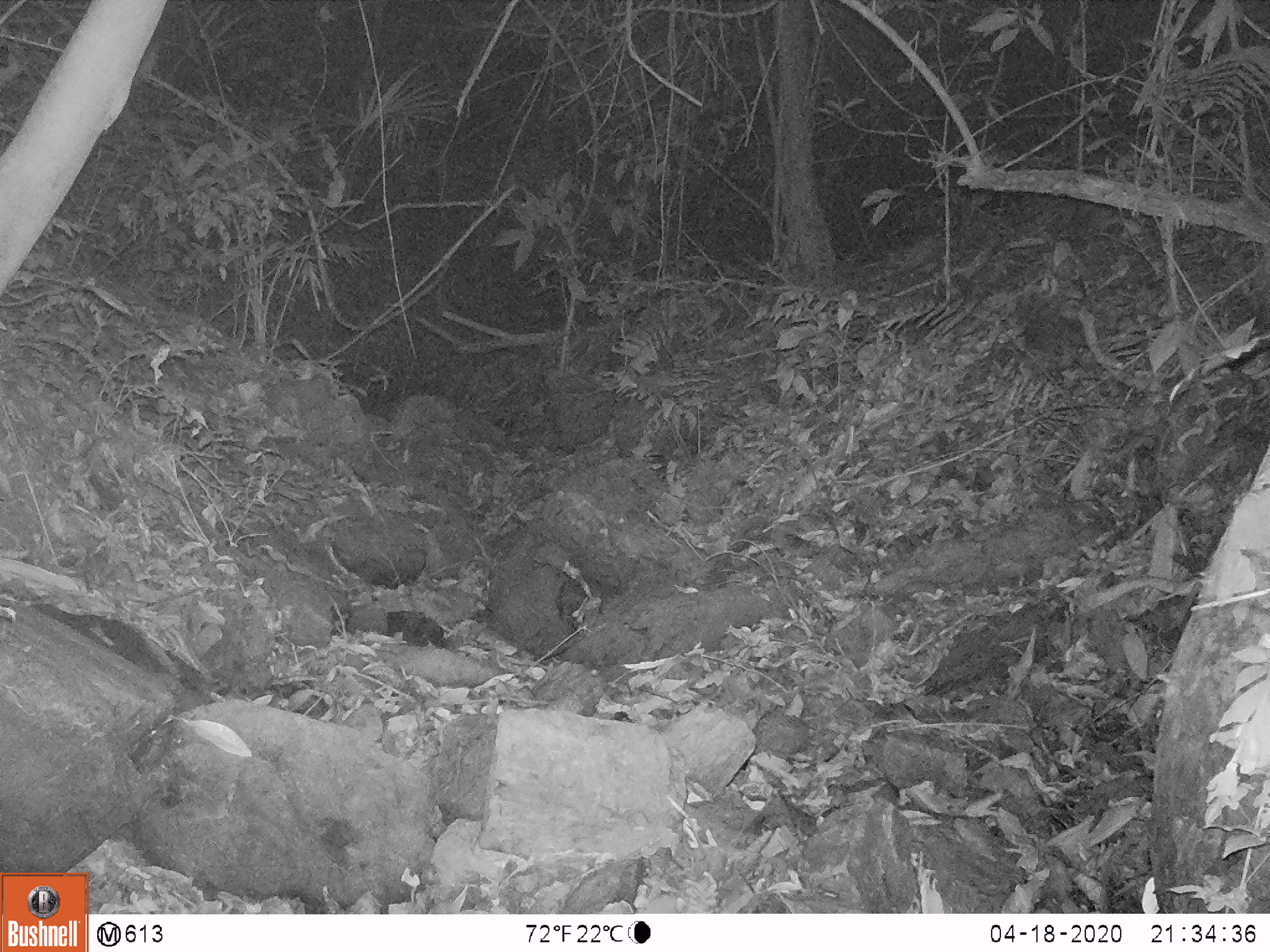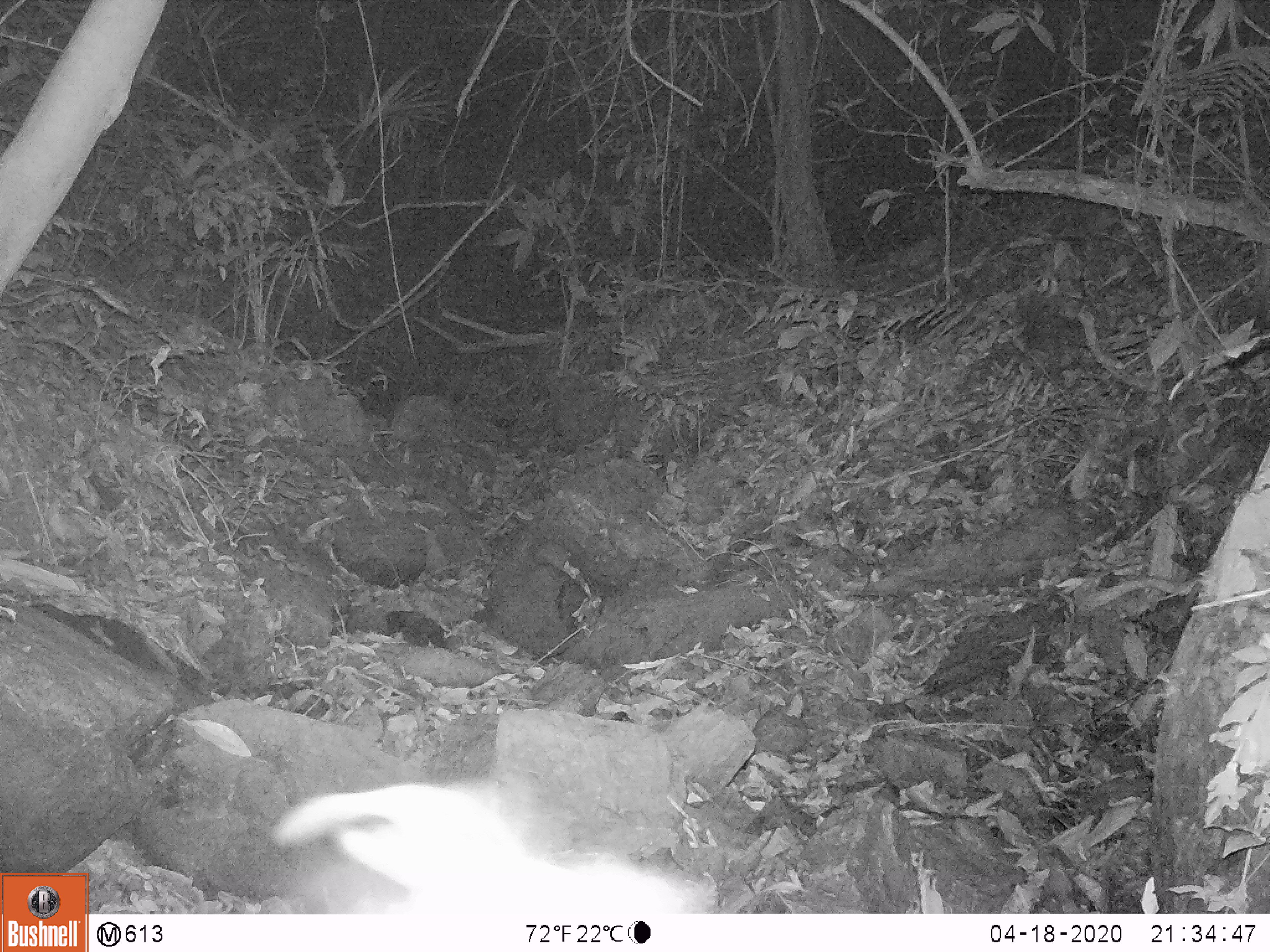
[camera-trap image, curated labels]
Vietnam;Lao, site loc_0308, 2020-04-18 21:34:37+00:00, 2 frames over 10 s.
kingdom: Animalia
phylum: Chordata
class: Mammalia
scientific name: Mammalia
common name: mammal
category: unidentified small mammal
Unidentified small mammal (mammal) (Mammalia). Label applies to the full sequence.